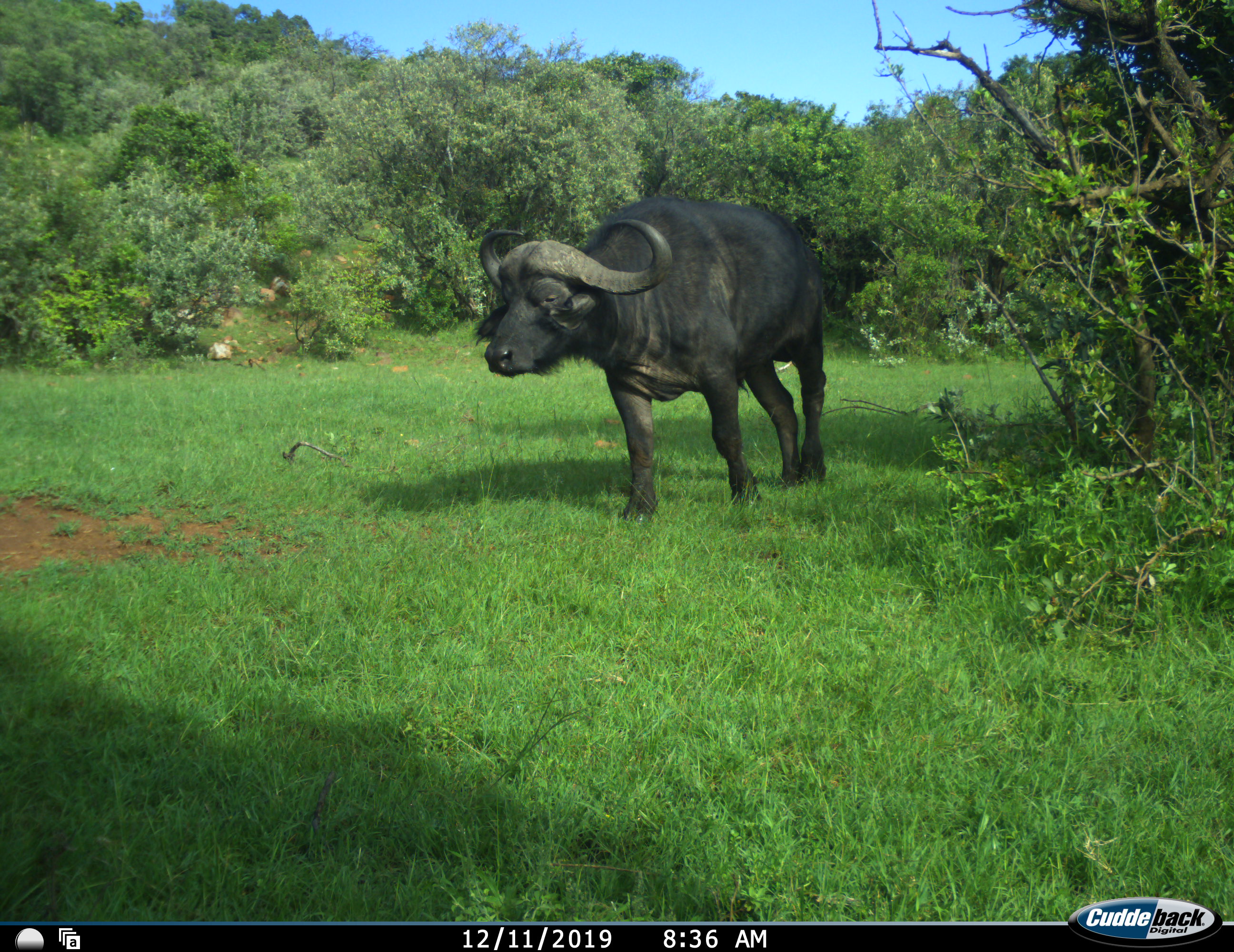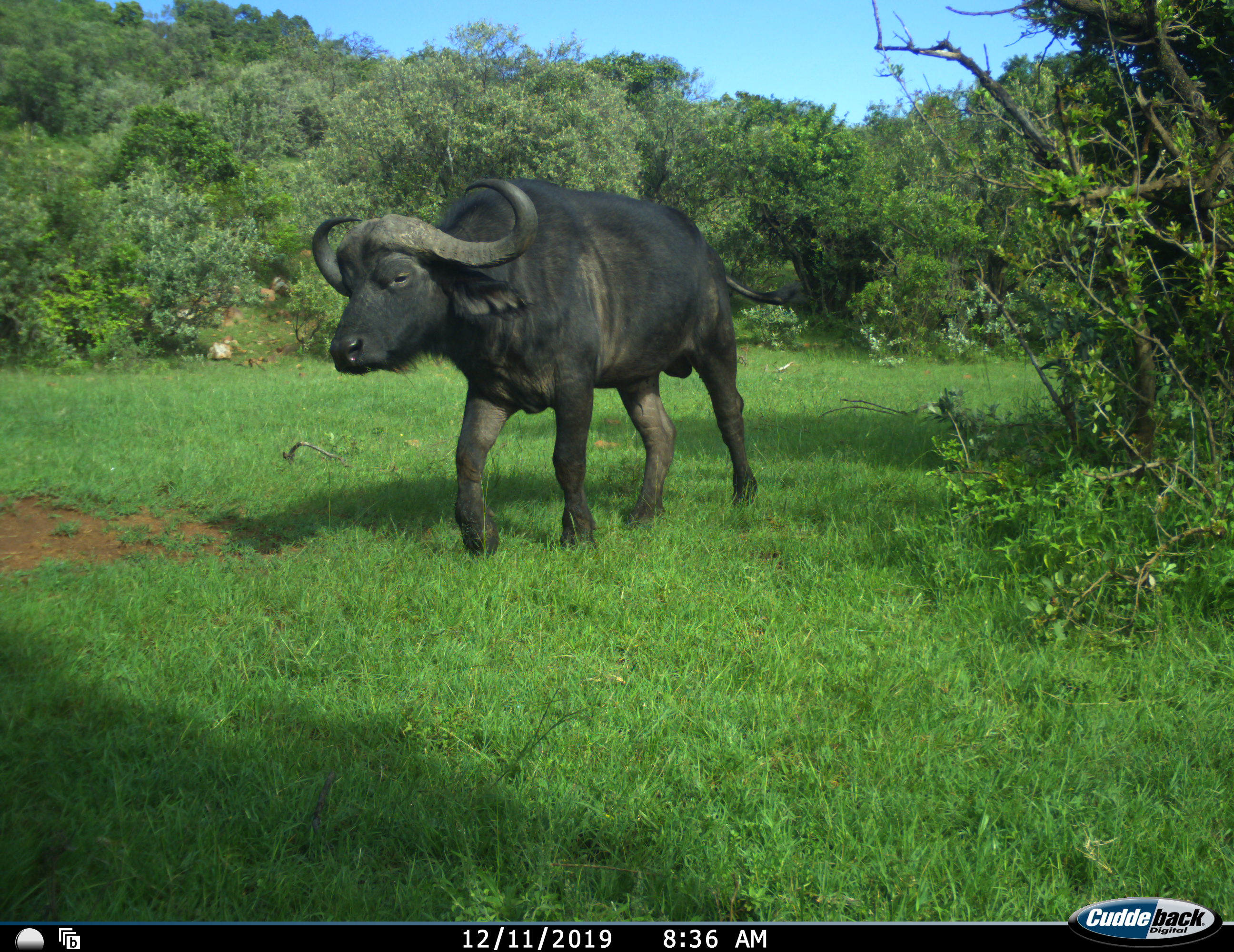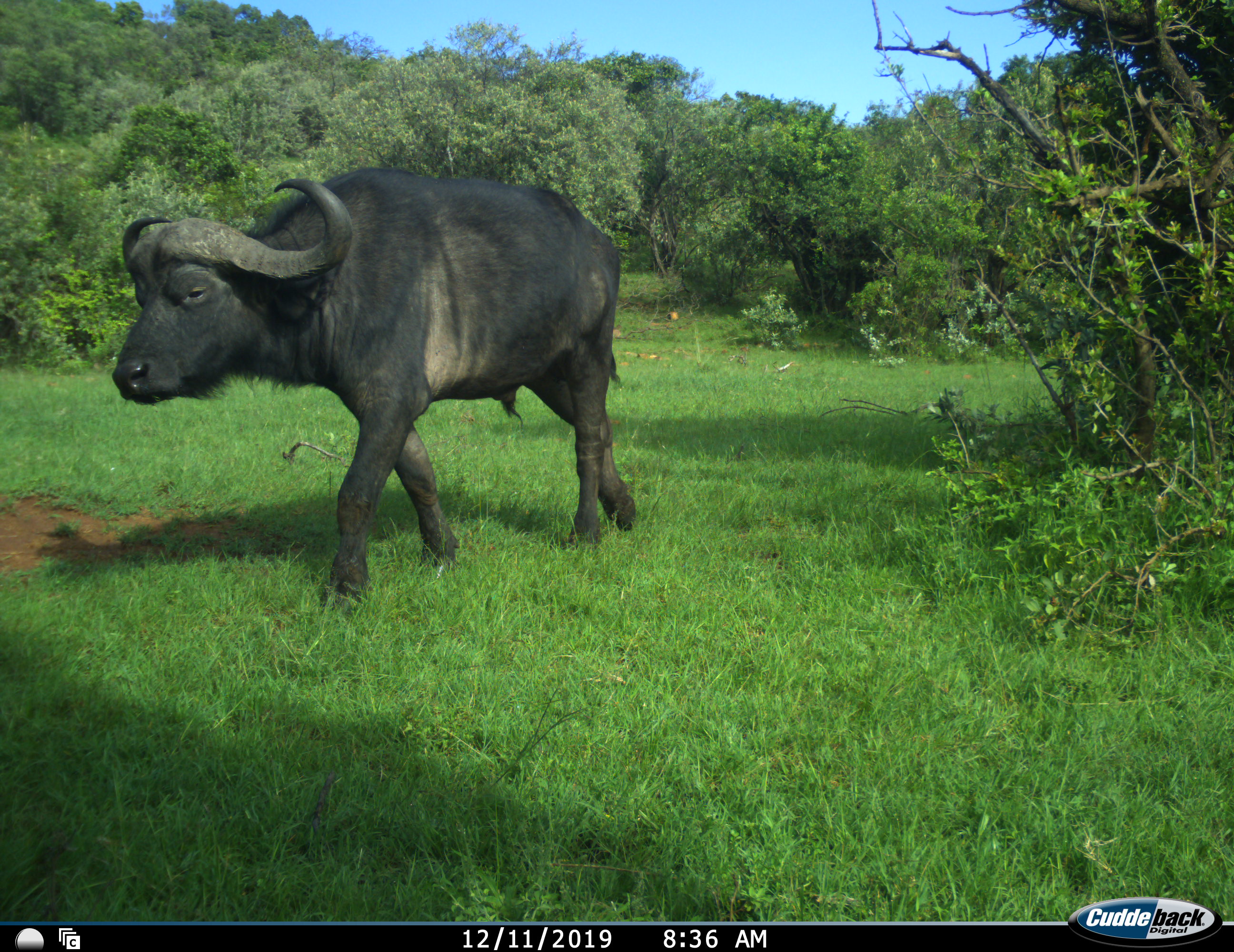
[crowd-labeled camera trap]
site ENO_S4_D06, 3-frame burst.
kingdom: Animalia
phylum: Chordata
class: Mammalia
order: Artiodactyla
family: Bovidae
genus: Syncerus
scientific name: Syncerus caffer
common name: african buffalo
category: buffalo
Buffalo (african buffalo) (Syncerus caffer), count 1. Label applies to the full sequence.